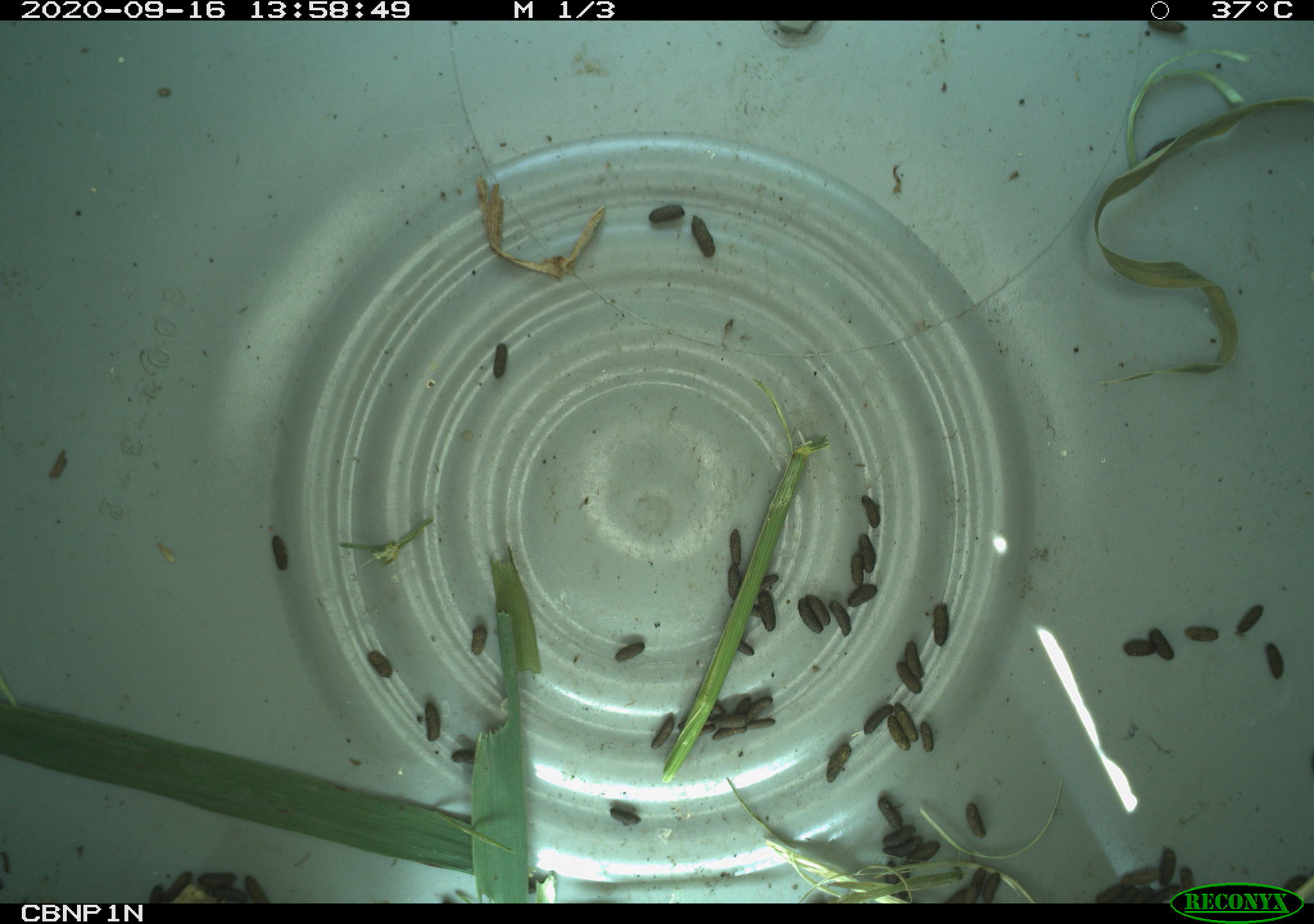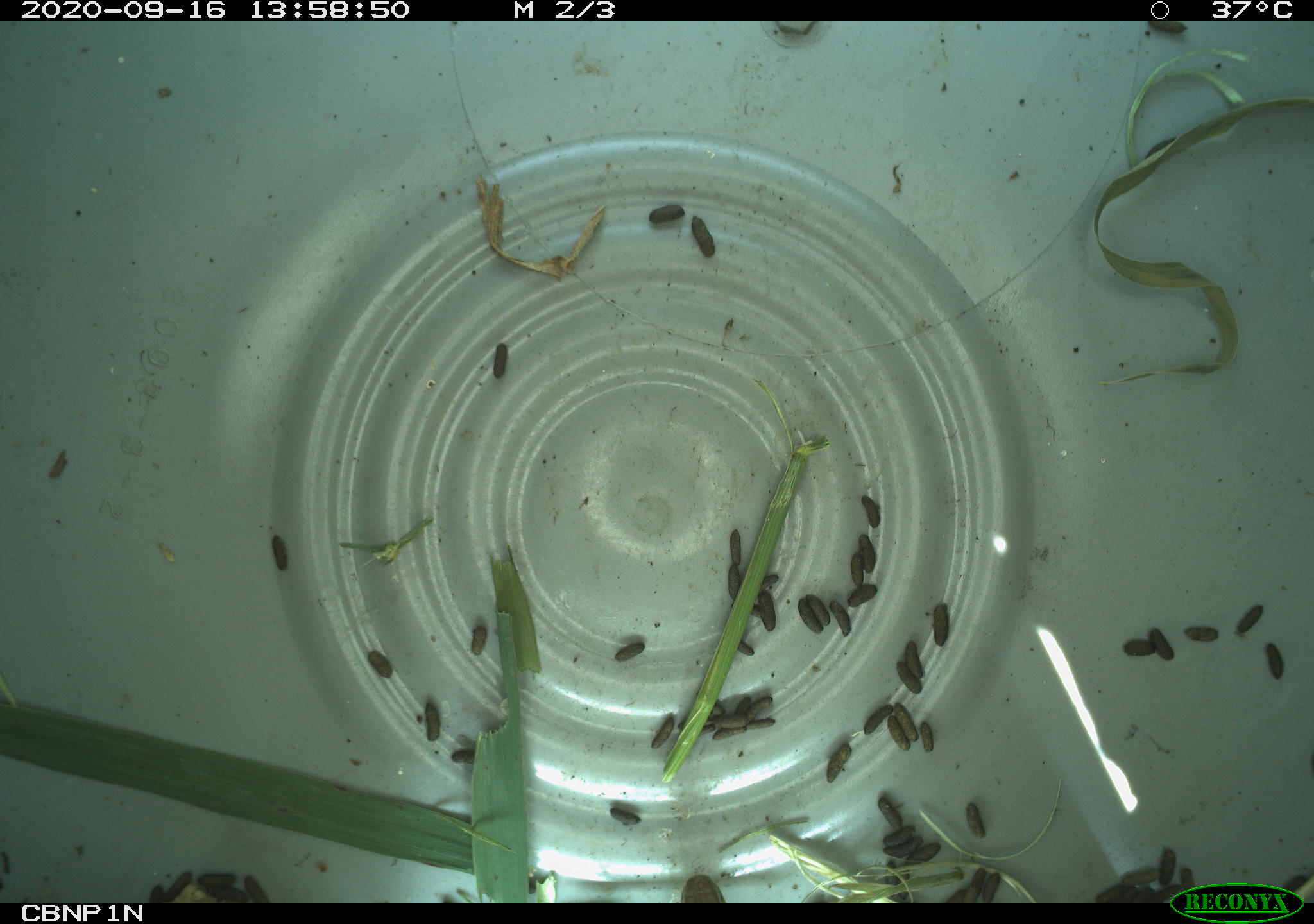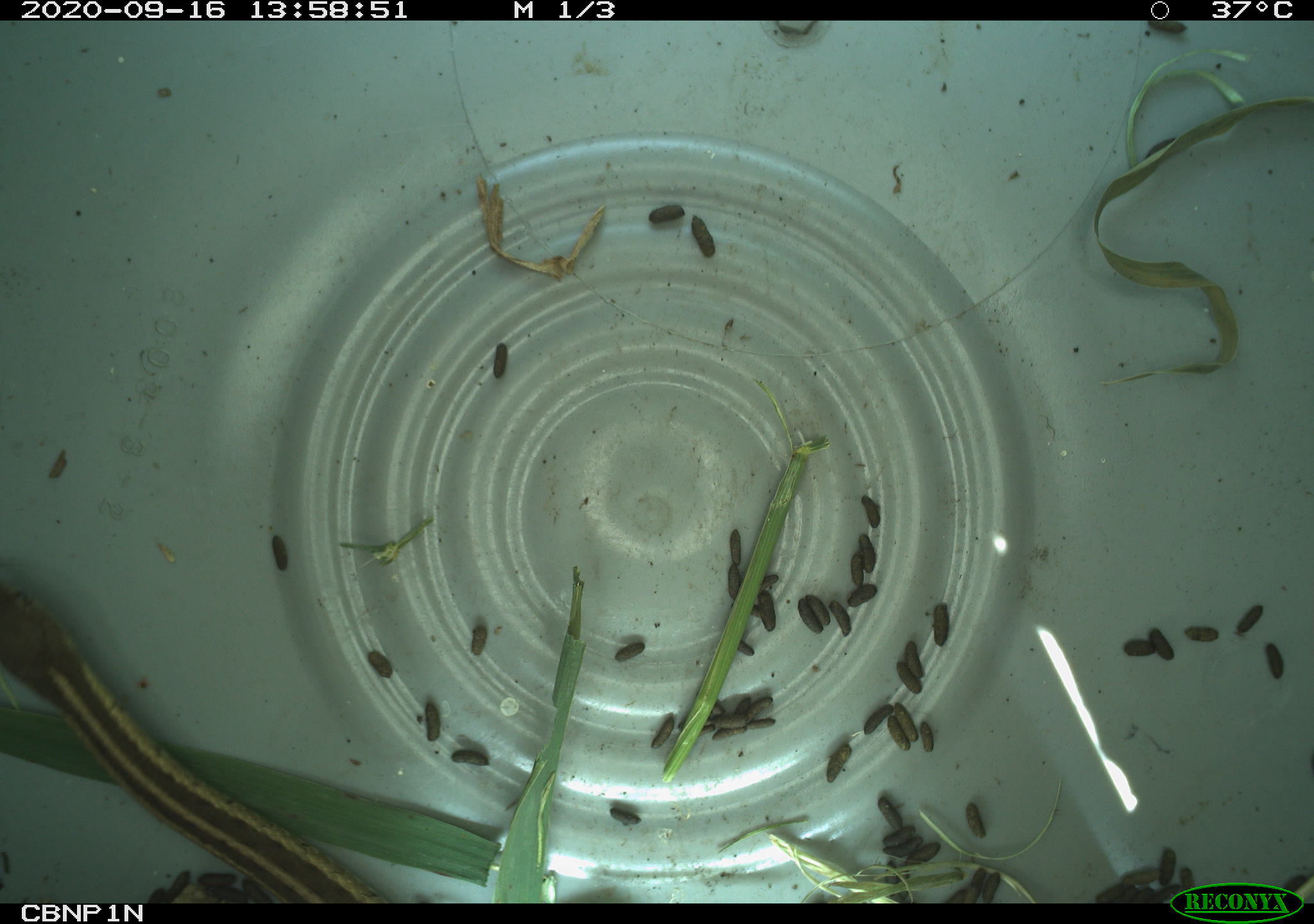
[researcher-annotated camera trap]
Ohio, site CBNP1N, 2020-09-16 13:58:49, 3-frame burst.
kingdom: Animalia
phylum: Chordata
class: Reptilia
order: Squamata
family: Colubridae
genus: Thamnophis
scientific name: Thamnophis sirtalis sirtalis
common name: eastern gartersnake